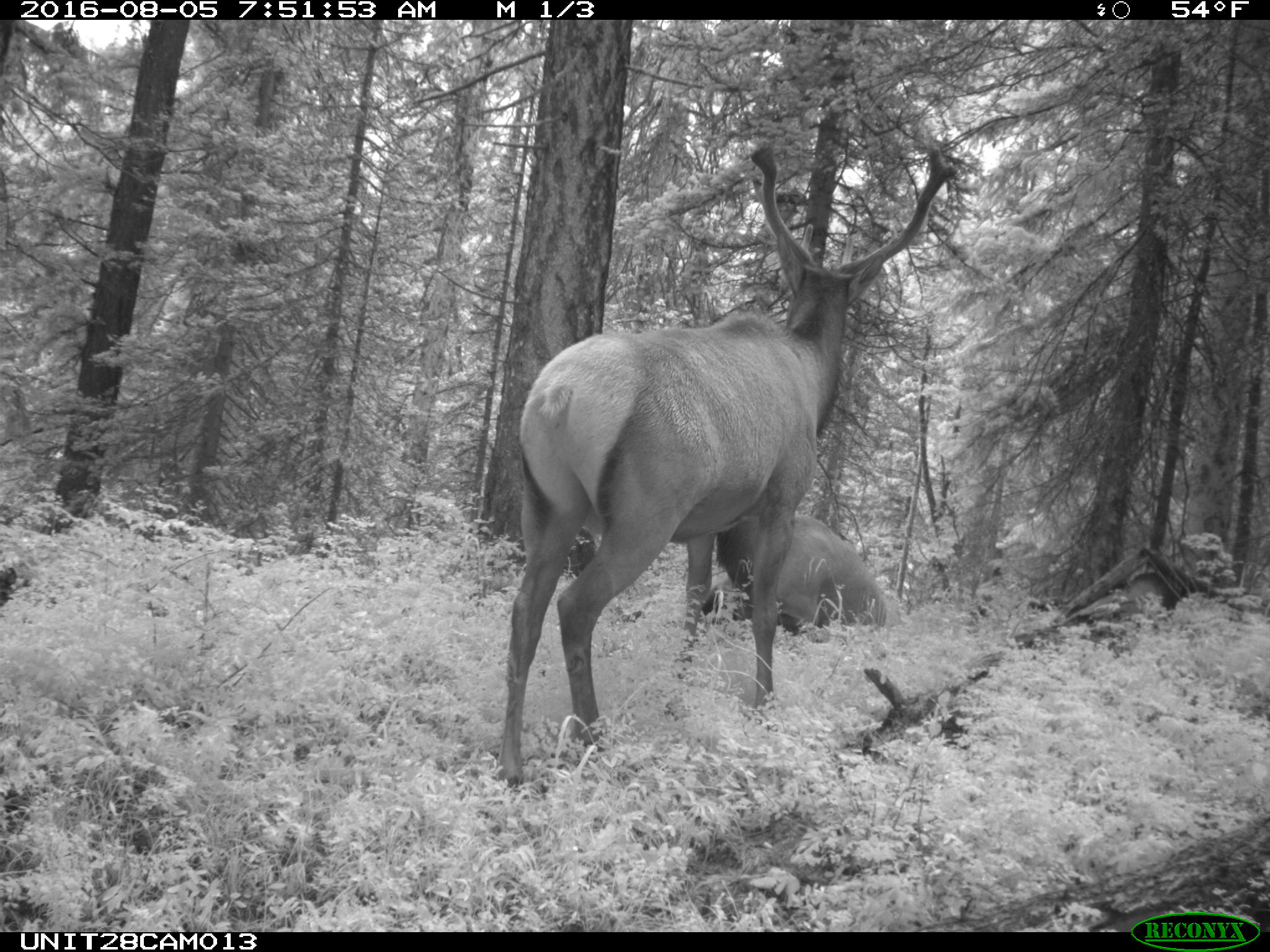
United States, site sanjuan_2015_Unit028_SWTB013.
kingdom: Animalia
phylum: Chordata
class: Mammalia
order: Artiodactyla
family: Cervidae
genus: Cervus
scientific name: Cervus elaphus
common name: red deer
Cervus elaphus (red deer).